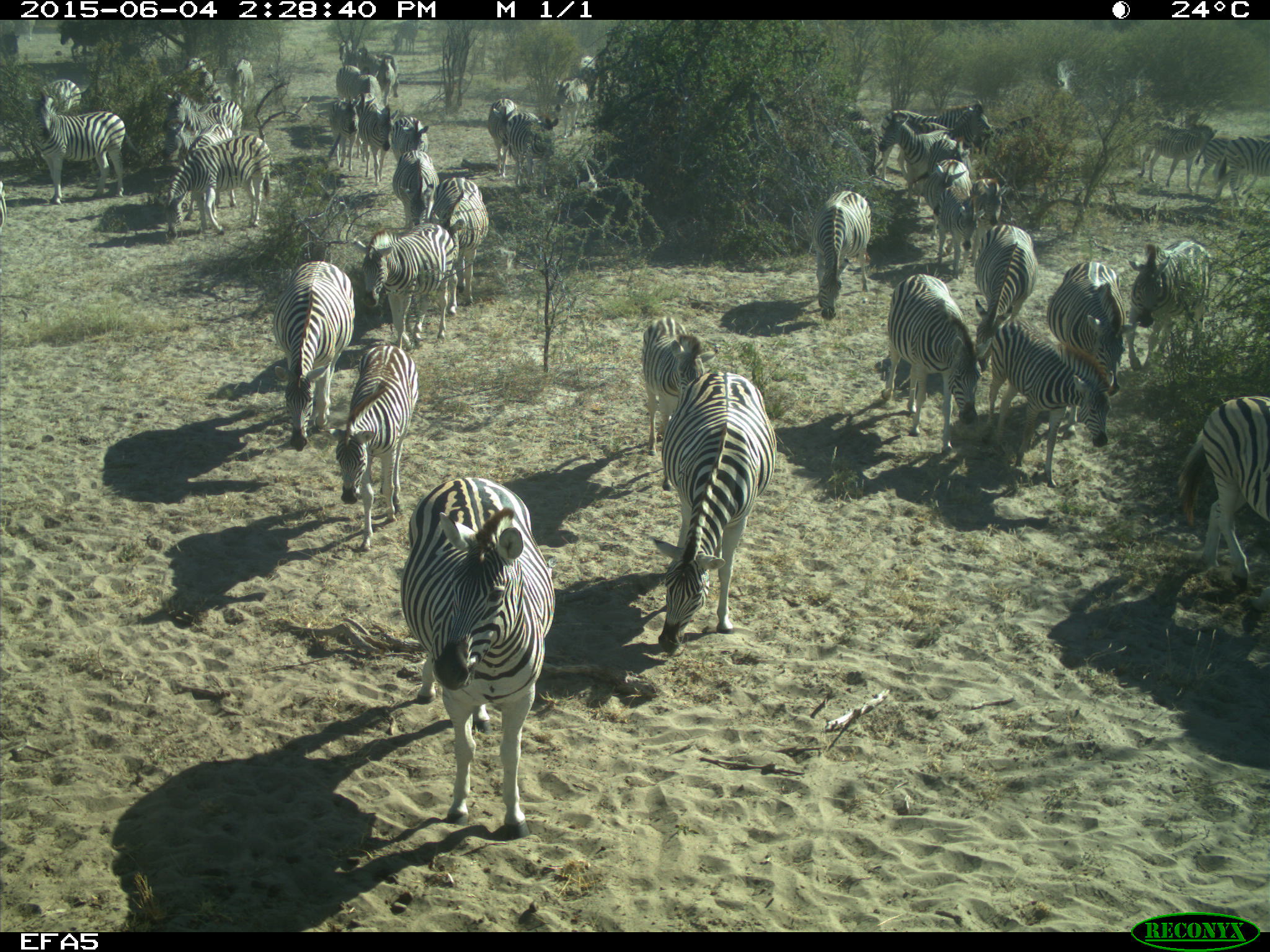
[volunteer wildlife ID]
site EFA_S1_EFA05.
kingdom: Animalia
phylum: Chordata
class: Mammalia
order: Perissodactyla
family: Equidae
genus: Equus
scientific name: Equus quagga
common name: plains zebra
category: zebraplains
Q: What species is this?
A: Zebraplains (plains zebra) (Equus quagga).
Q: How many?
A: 11-50.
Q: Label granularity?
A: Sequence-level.